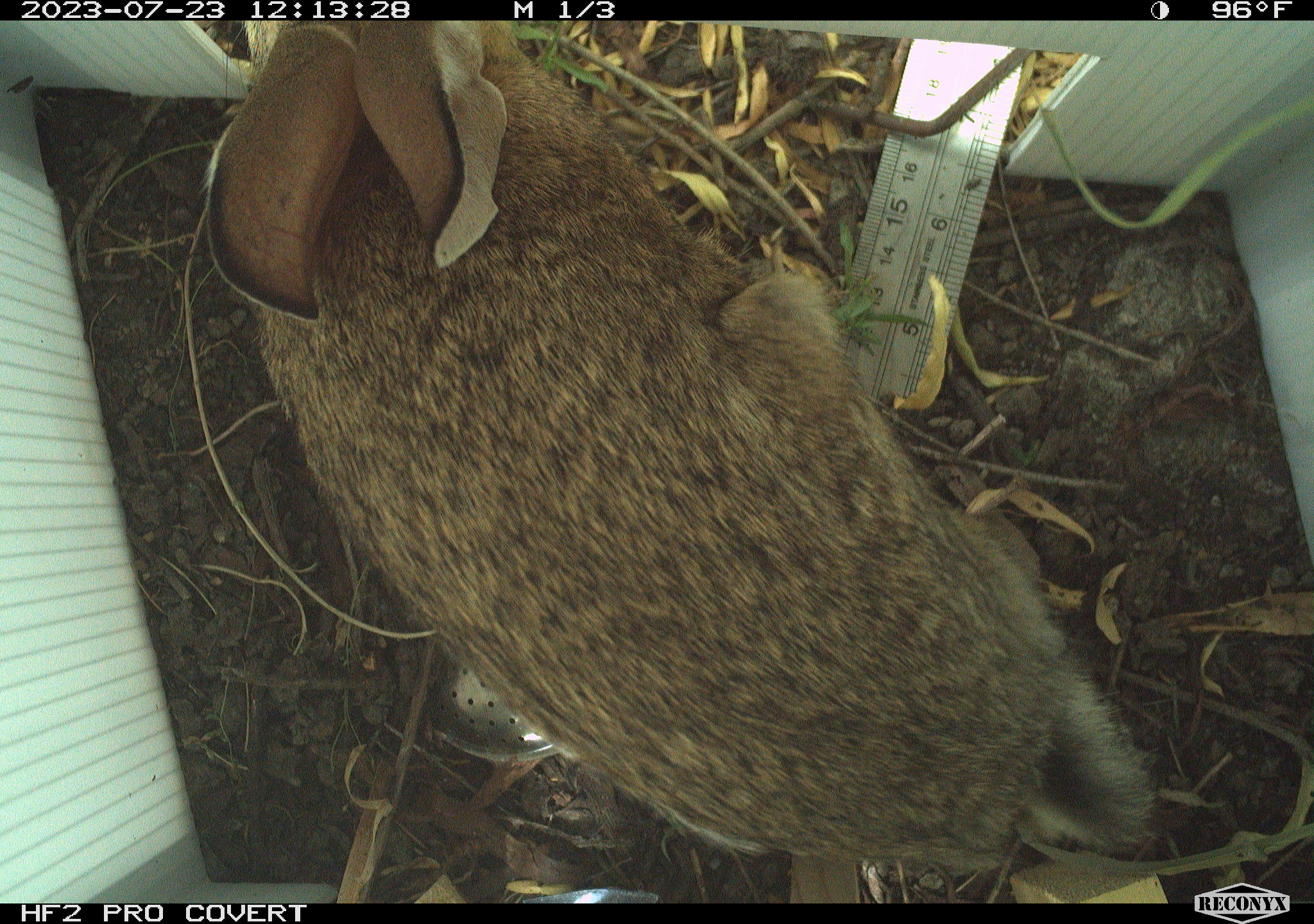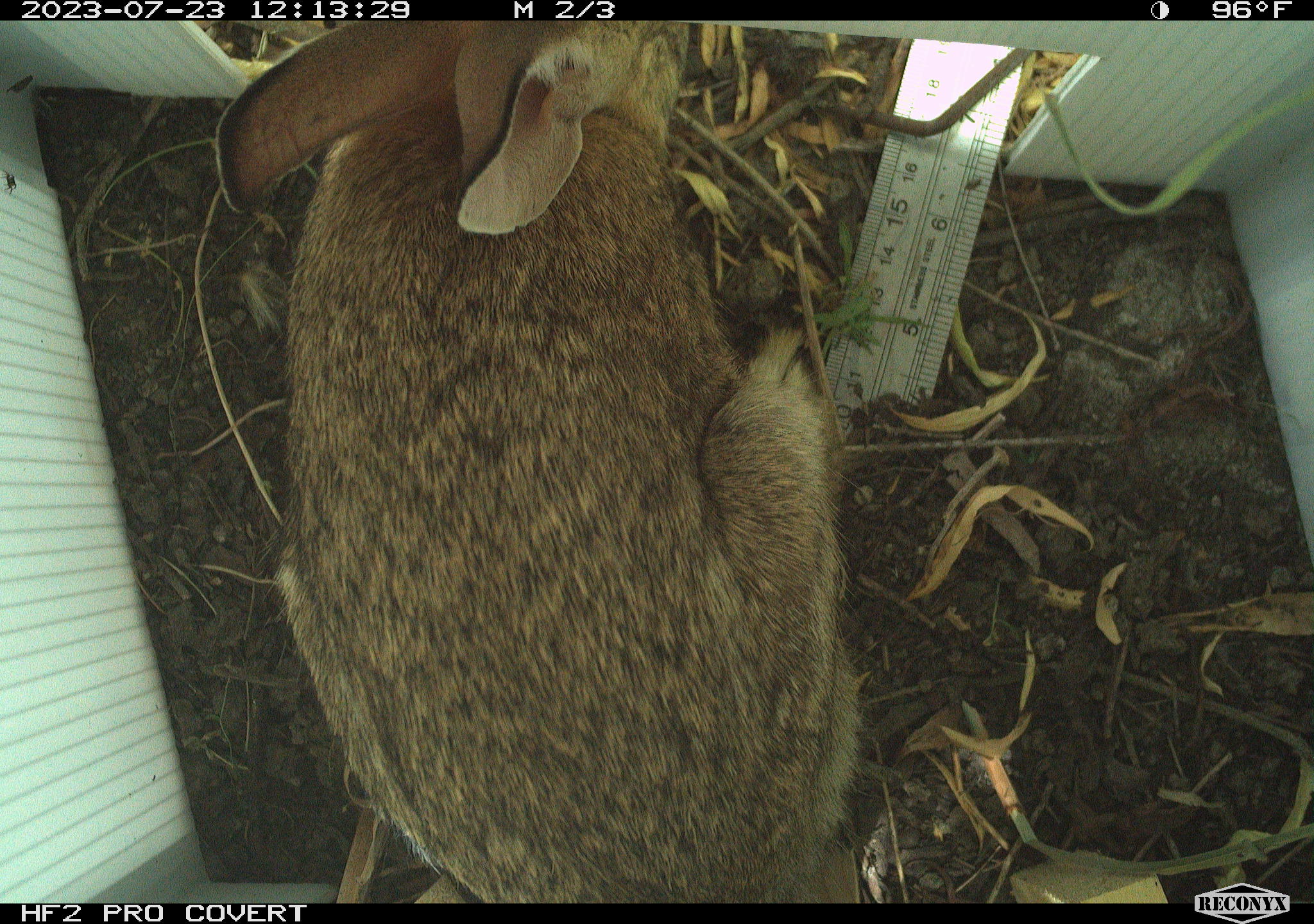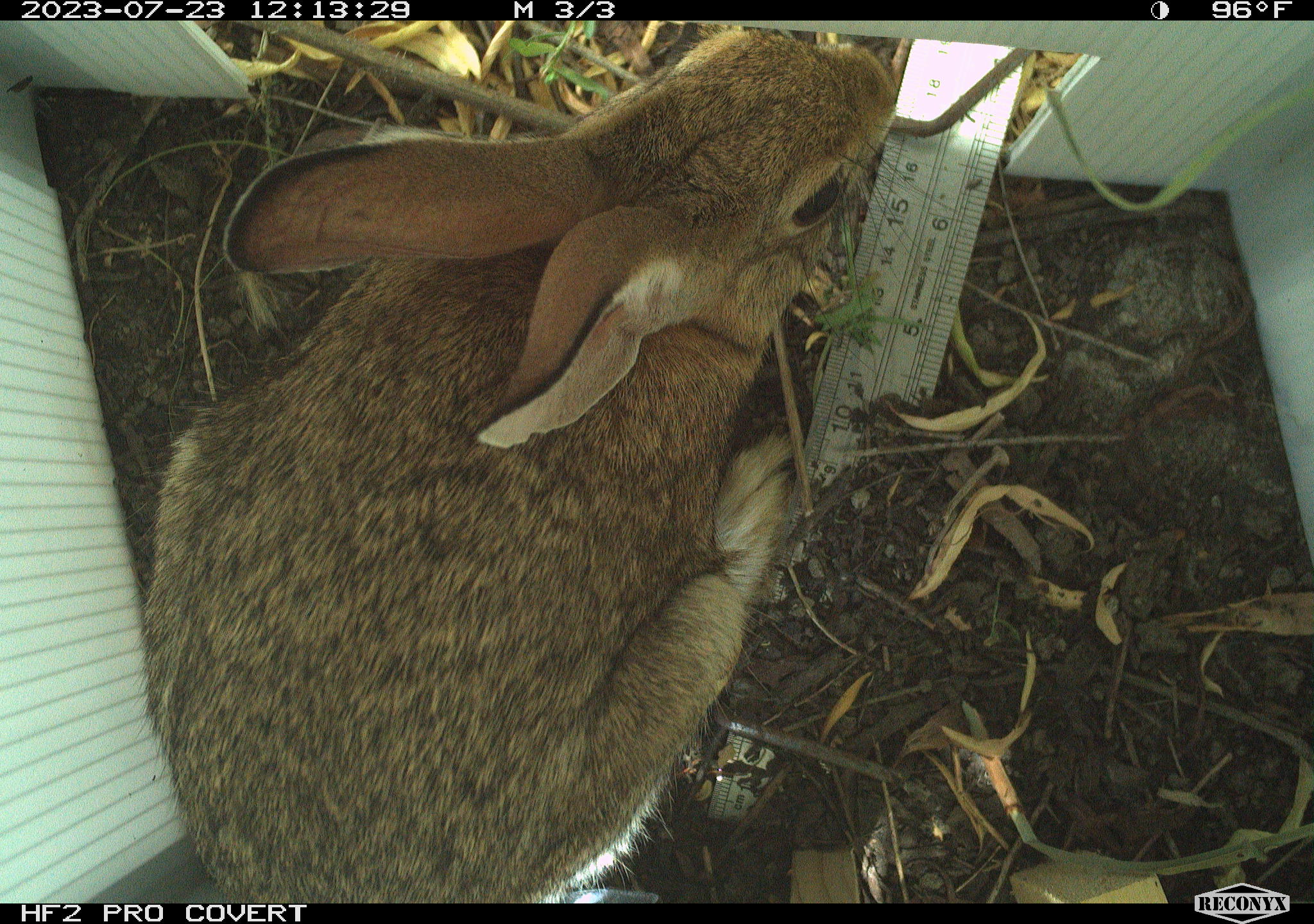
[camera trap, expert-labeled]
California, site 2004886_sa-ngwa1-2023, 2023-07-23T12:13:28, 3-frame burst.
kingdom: Animalia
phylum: Chordata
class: Mammalia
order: Lagomorpha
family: Leporidae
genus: Sylvilagus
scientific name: Sylvilagus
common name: cottontail rabbits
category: sylvilagus species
Sylvilagus species (cottontail rabbits) (Sylvilagus).